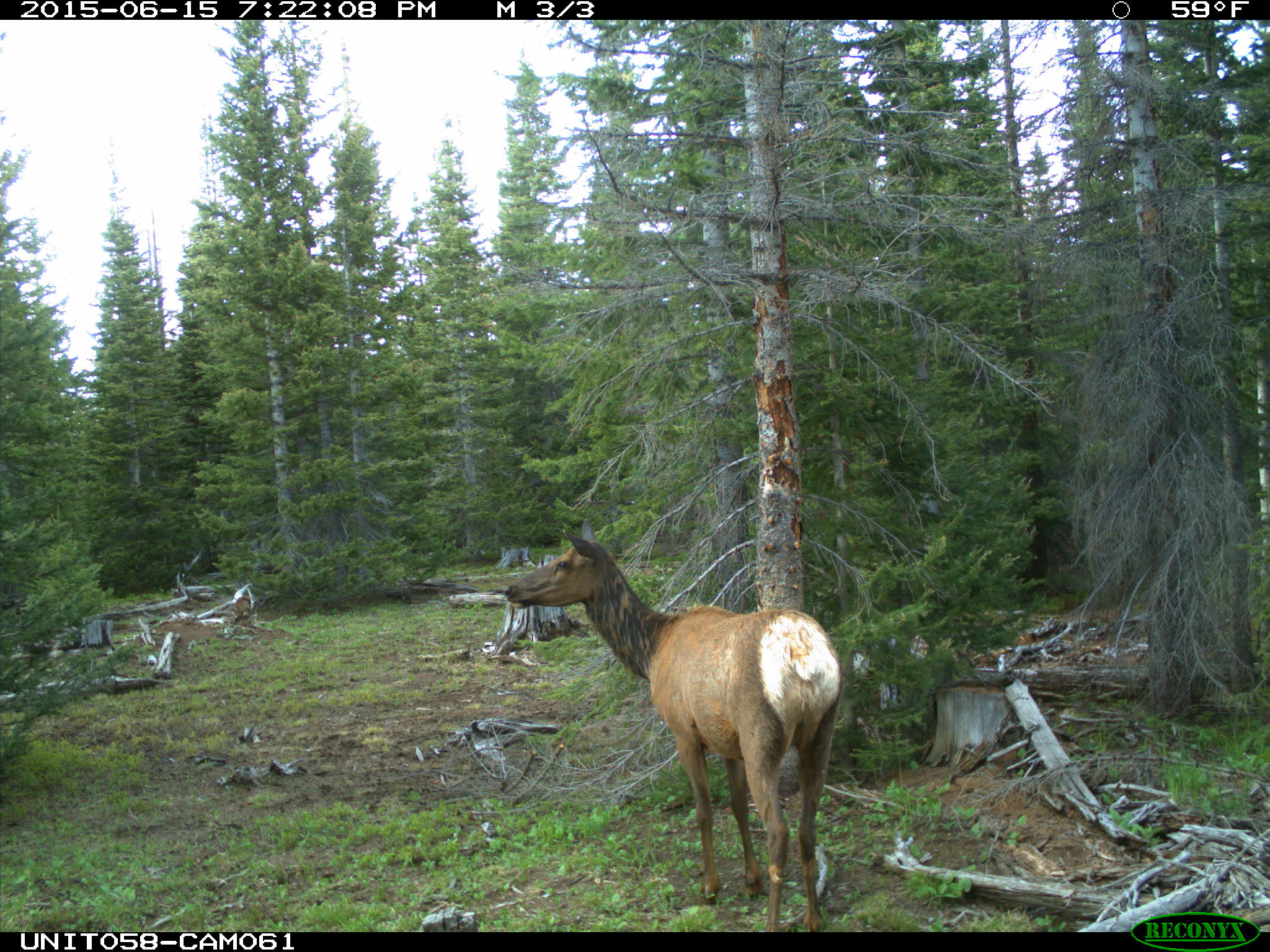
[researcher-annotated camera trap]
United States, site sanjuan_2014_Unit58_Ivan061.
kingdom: Animalia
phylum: Chordata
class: Mammalia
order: Artiodactyla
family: Cervidae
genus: Cervus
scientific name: Cervus elaphus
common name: red deer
Cervus elaphus (red deer).